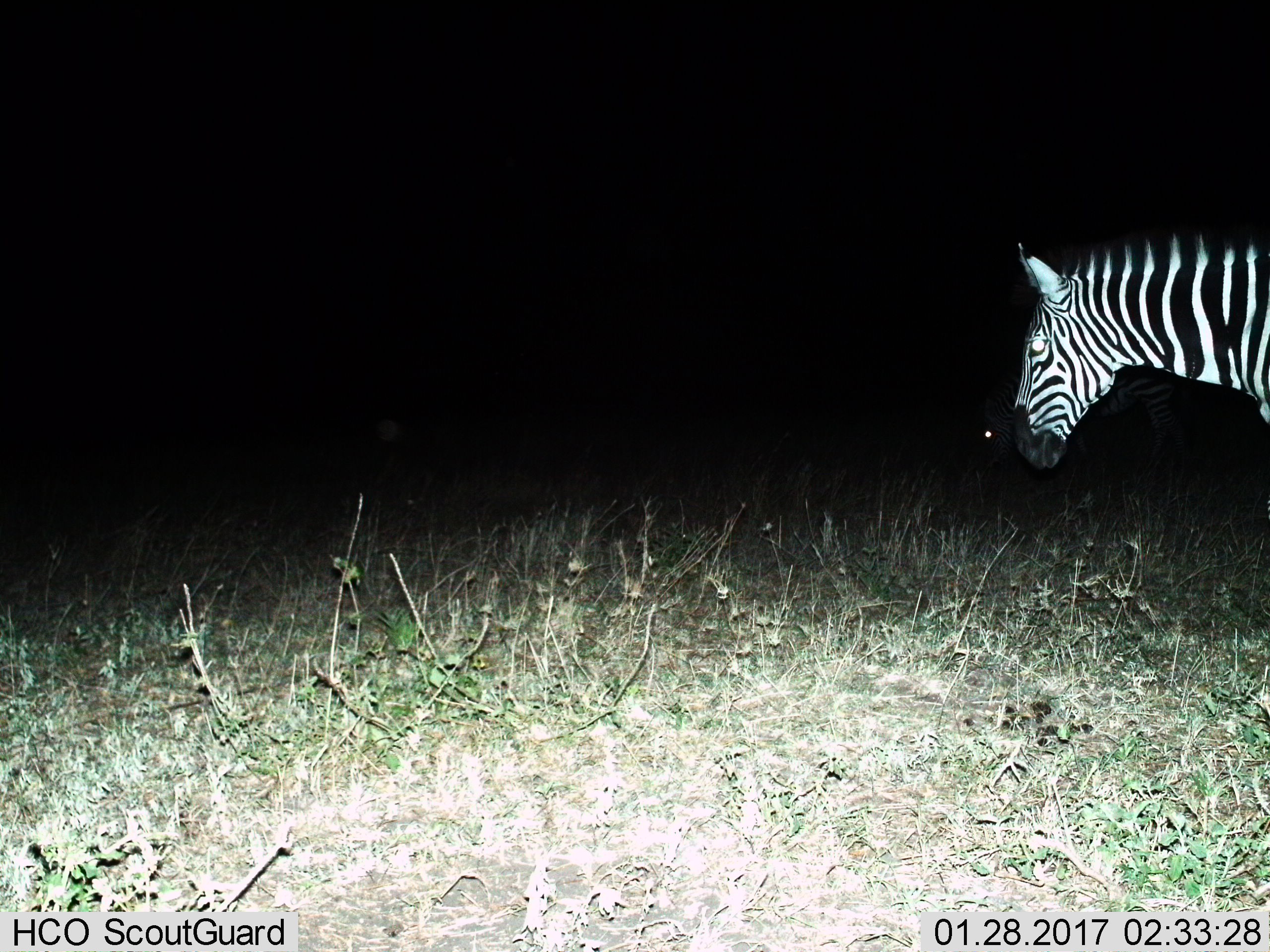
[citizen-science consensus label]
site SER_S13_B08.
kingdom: Animalia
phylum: Chordata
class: Mammalia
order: Perissodactyla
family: Equidae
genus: Equus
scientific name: Equus quagga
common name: plains zebra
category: zebraplains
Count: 1.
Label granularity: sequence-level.